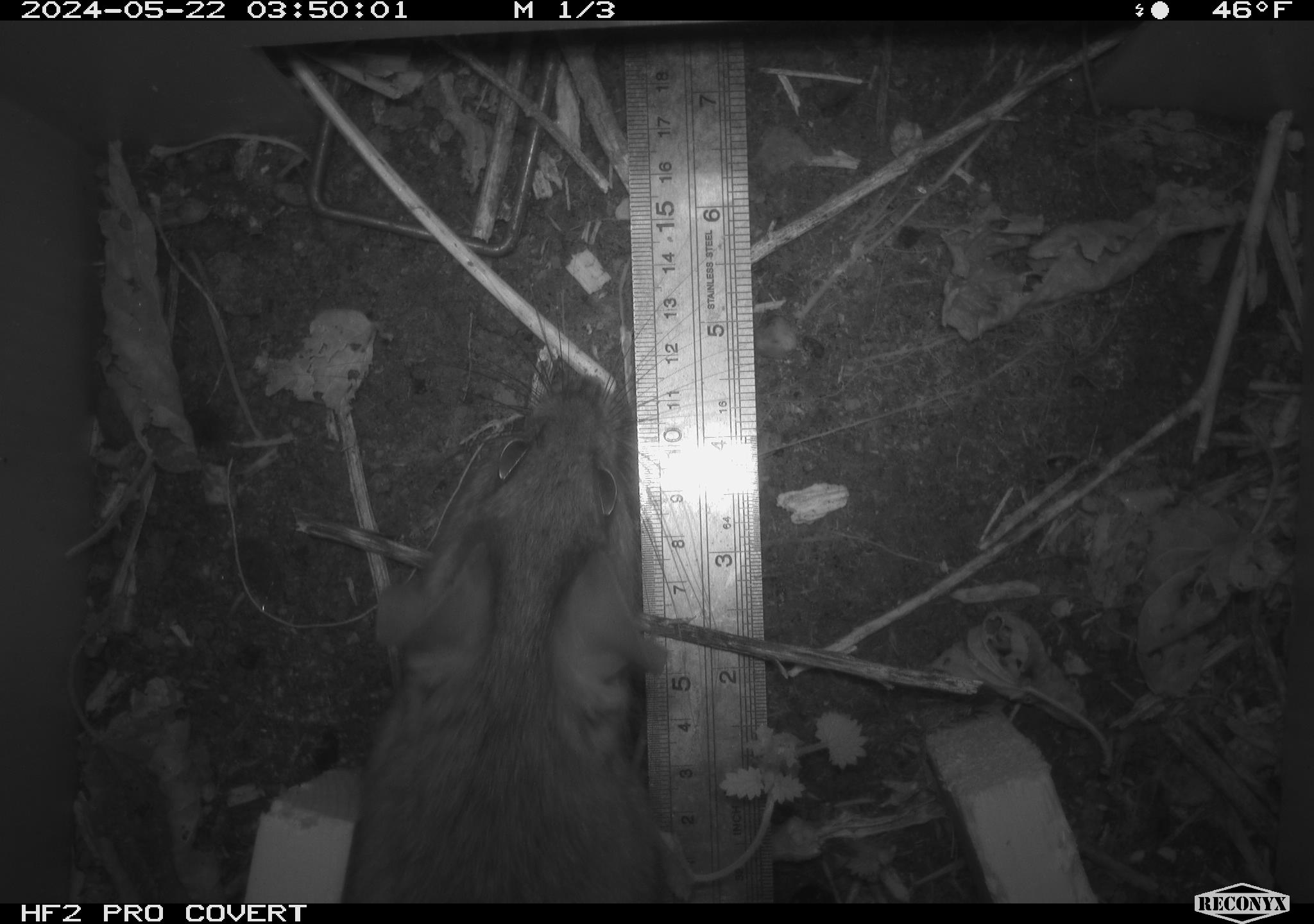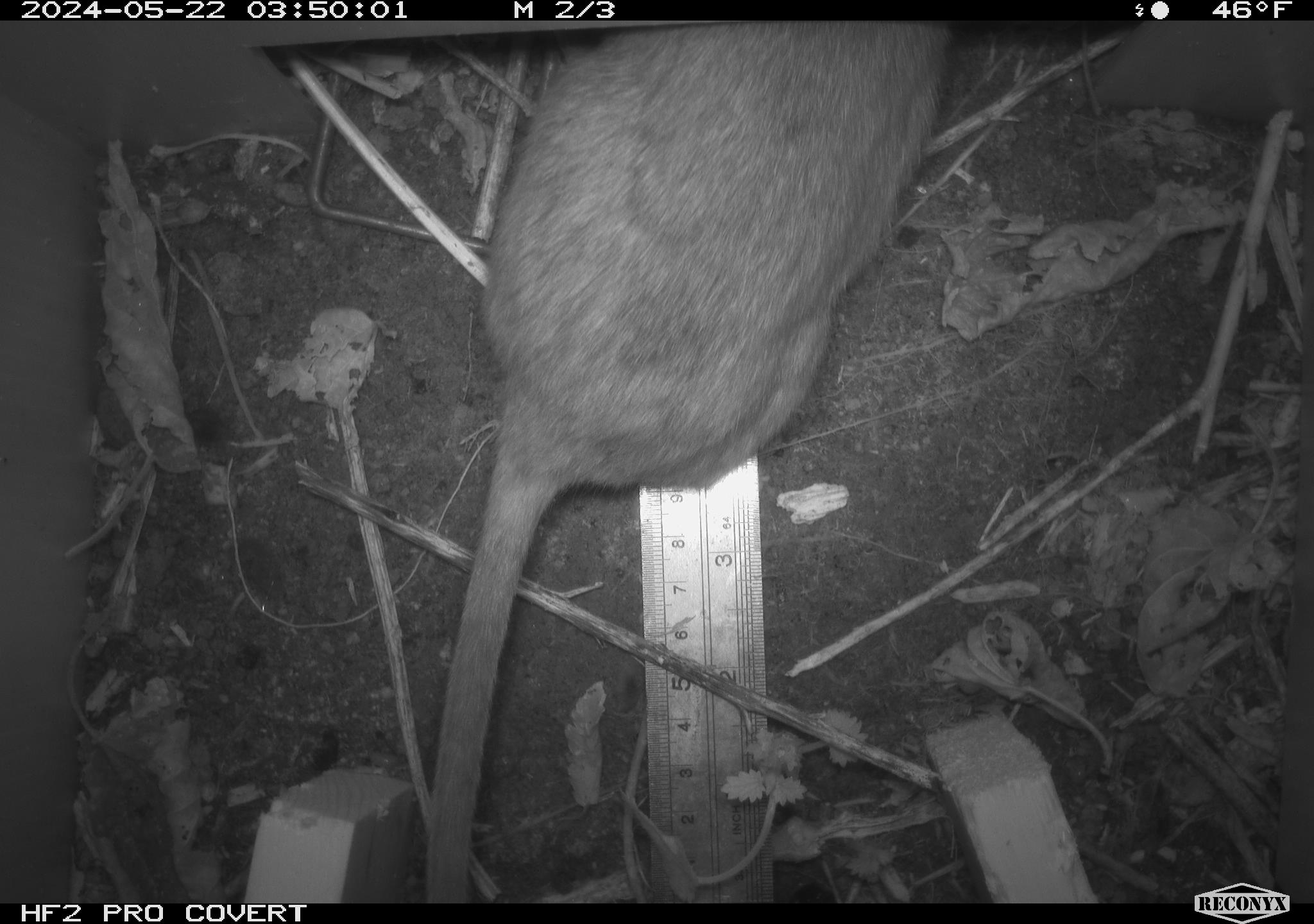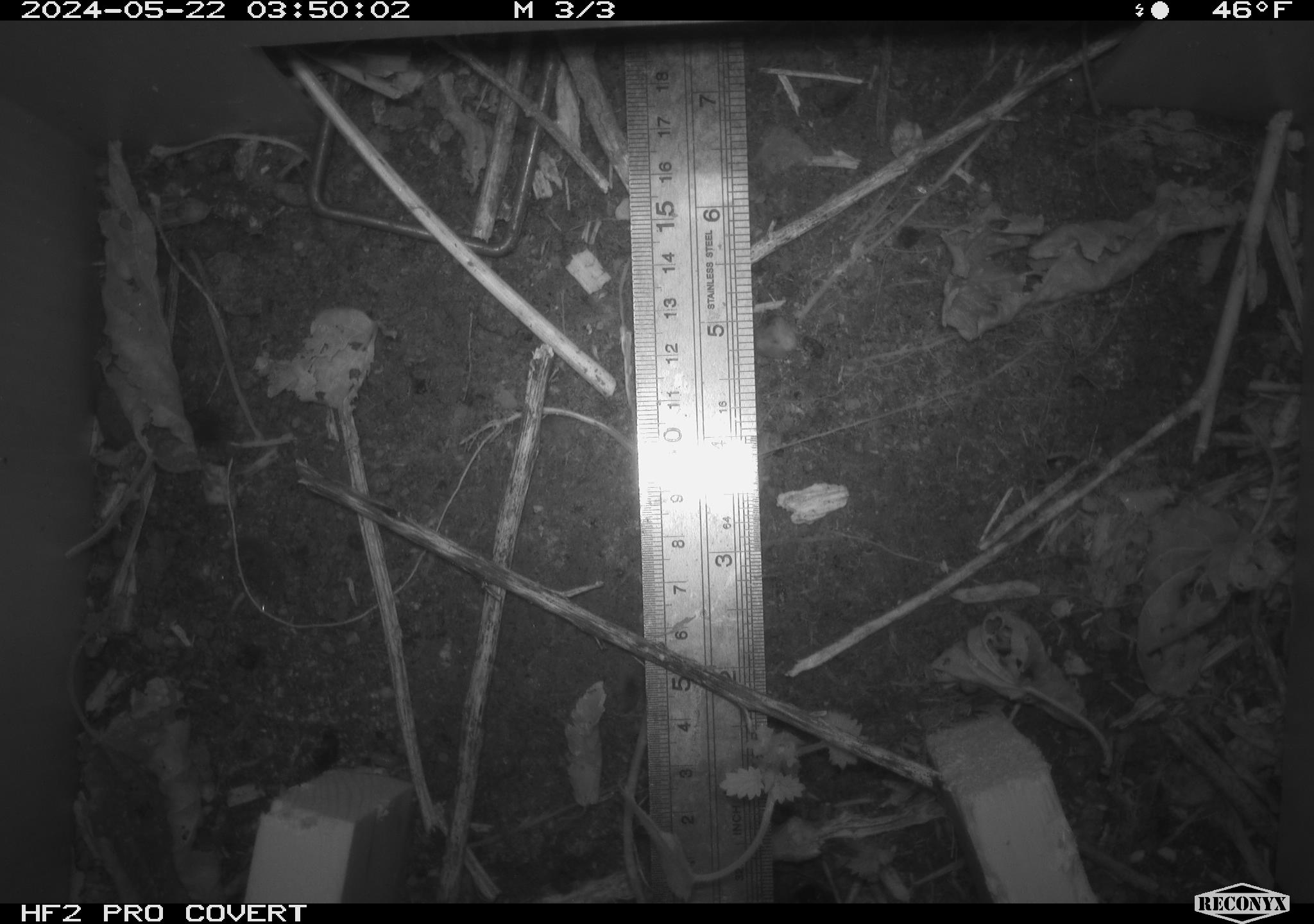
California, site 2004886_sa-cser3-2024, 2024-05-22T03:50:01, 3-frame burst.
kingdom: Animalia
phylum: Chordata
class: Mammalia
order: Rodentia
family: Muridae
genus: Rattus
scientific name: Rattus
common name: rat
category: rattus species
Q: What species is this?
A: Rattus species (rat) (Rattus).